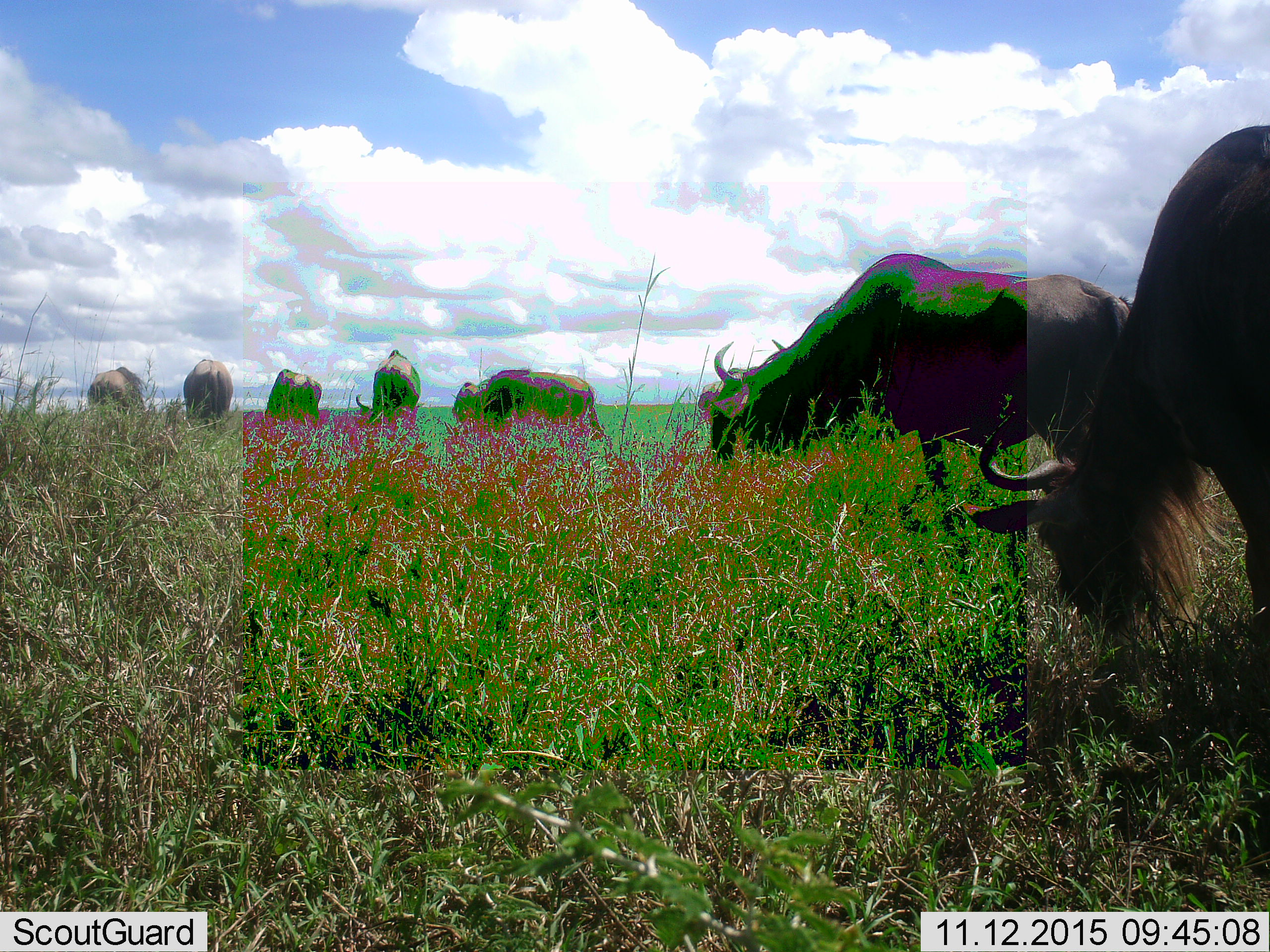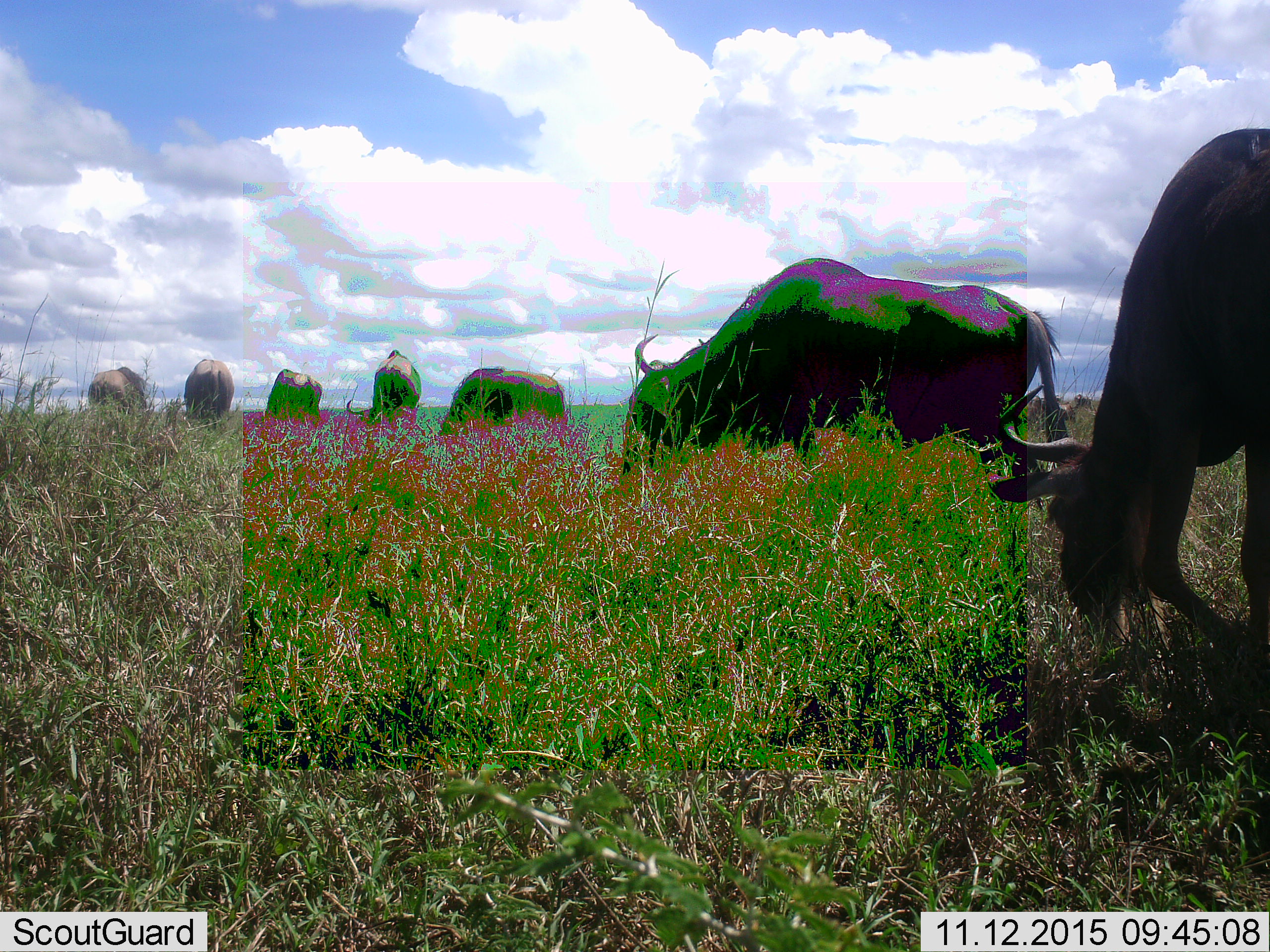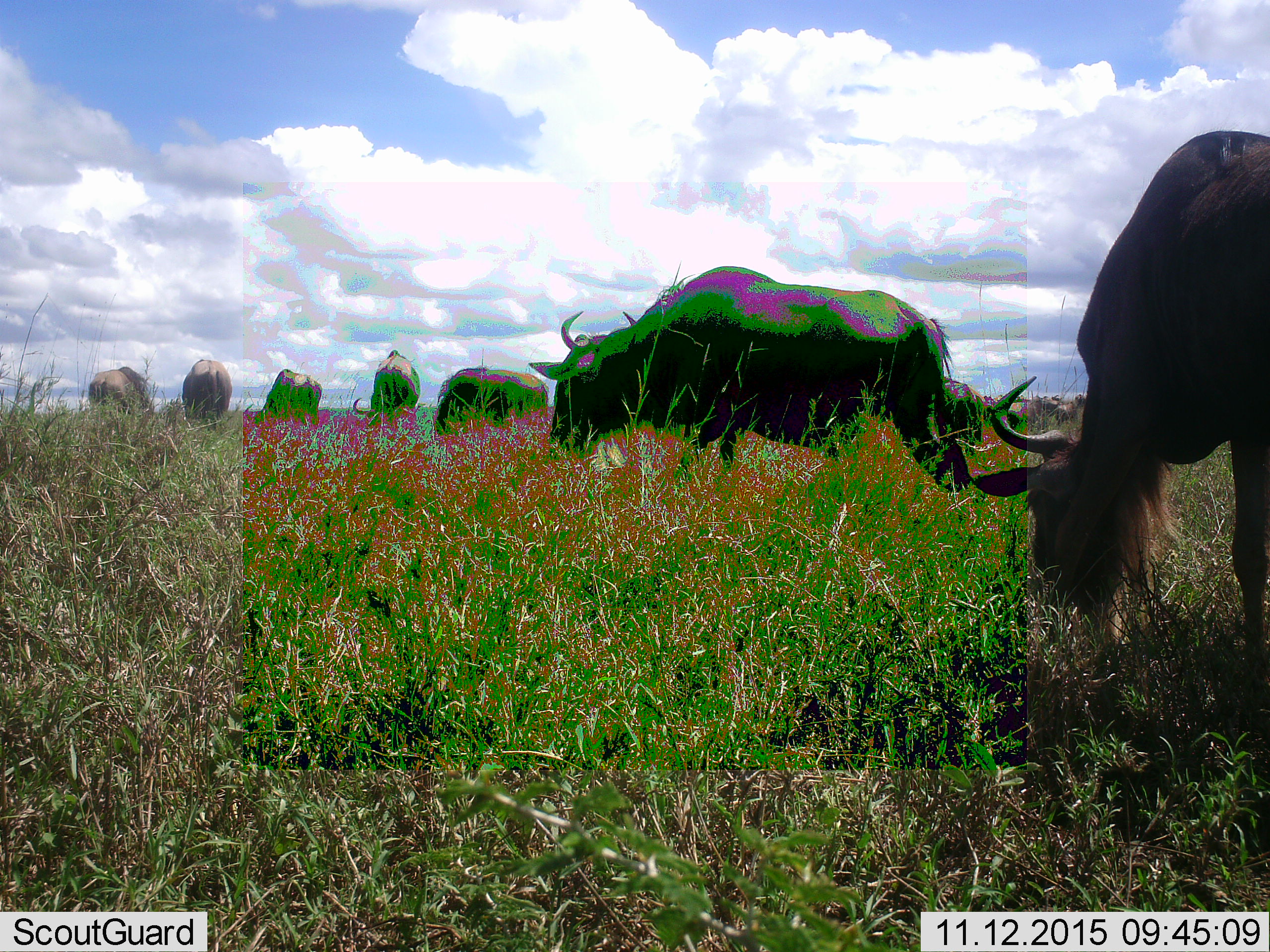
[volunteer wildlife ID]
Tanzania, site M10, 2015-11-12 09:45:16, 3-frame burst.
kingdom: Animalia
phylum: Chordata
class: Mammalia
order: Artiodactyla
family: Bovidae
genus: Connochaetes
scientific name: Connochaetes taurinus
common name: blue wildebeest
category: wildebeest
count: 7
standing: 25%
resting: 0%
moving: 25%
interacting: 0%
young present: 0%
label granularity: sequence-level